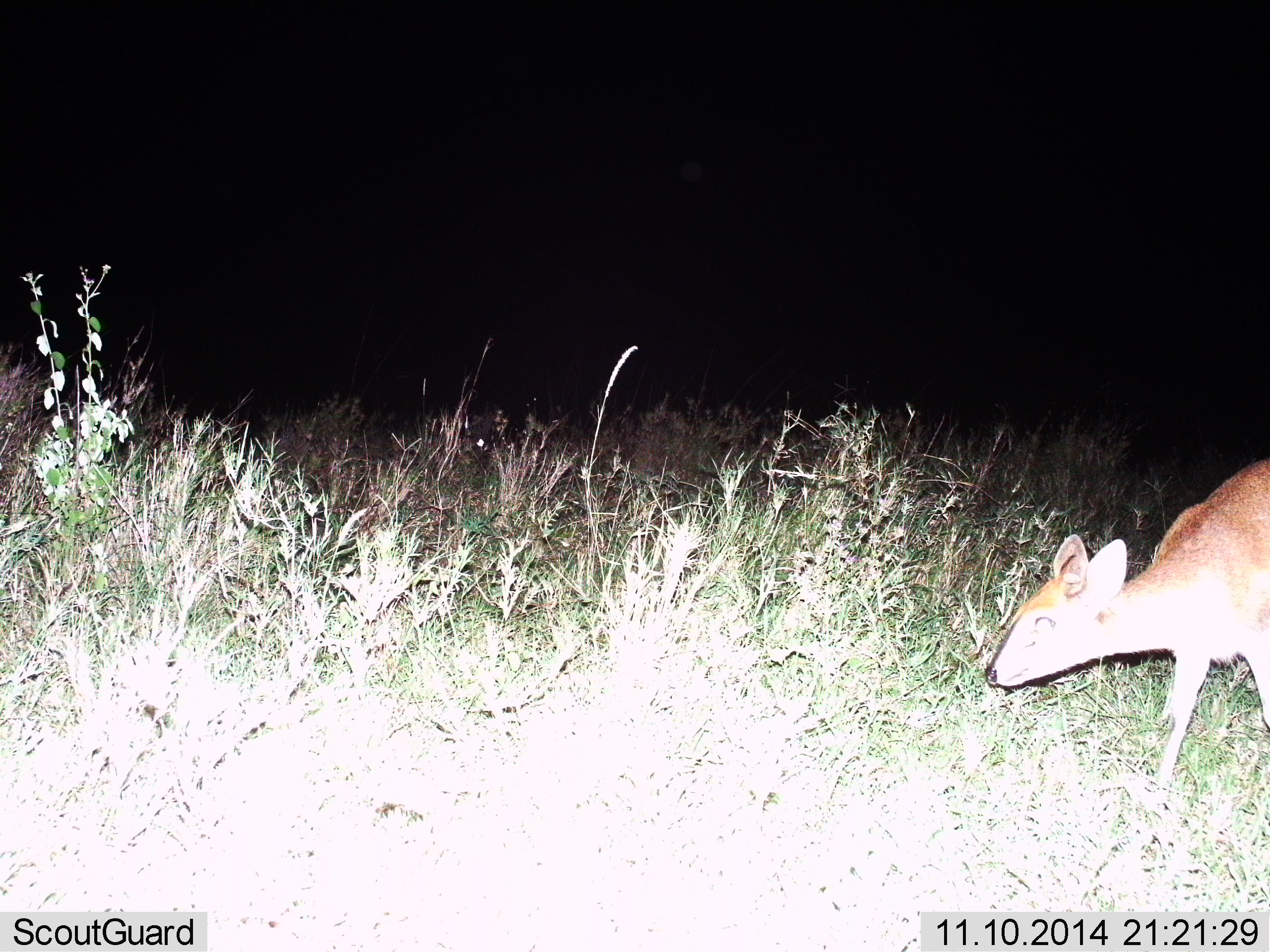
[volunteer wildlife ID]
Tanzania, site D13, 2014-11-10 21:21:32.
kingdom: Animalia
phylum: Chordata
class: Mammalia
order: Artiodactyla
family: Bovidae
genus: Cephalophus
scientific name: Cephalophus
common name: duiker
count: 1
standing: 50%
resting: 0%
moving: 50%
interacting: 0%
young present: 0%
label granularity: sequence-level